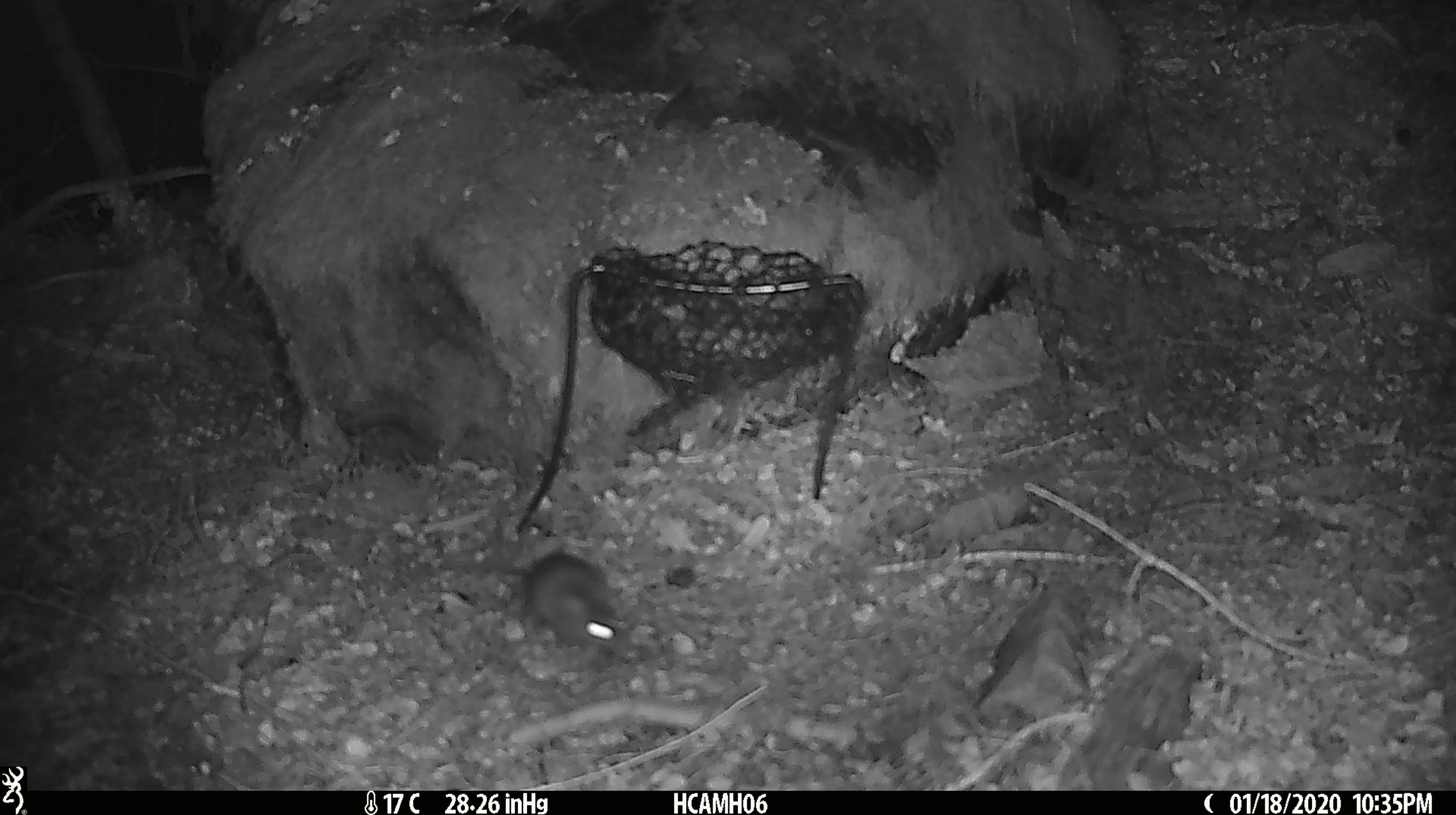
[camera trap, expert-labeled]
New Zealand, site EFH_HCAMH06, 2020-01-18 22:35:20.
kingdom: Animalia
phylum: Chordata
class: Mammalia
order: Rodentia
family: Muridae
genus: Mus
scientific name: Mus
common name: mouse